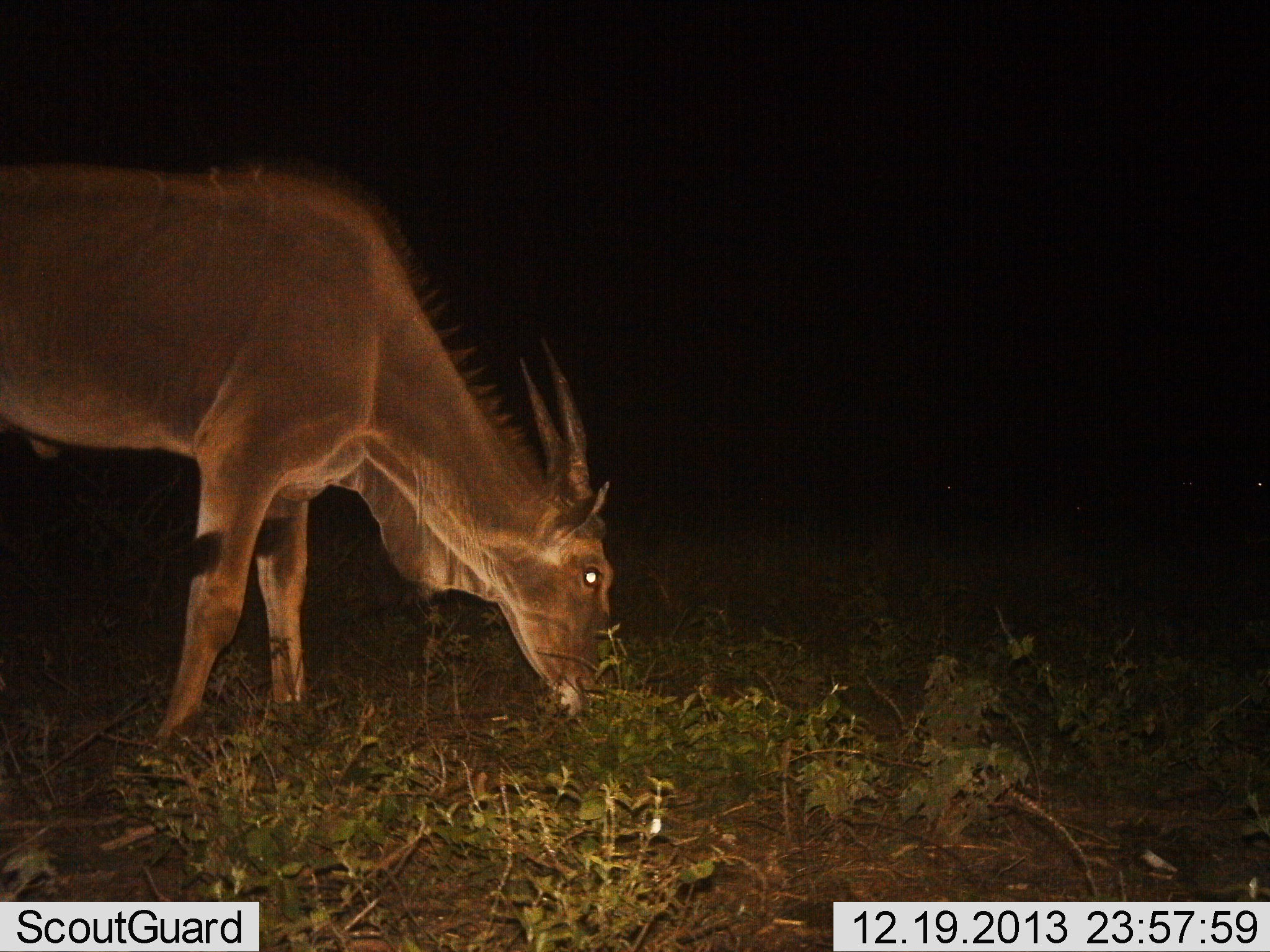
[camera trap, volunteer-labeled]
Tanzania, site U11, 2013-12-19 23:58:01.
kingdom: Animalia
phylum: Chordata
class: Mammalia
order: Artiodactyla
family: Bovidae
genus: Tragelaphus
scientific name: Tragelaphus oryx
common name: eland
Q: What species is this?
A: Eland (Tragelaphus oryx).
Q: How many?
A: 1.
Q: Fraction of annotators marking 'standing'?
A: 10%.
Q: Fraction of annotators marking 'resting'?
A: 0%.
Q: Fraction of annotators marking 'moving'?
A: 0%.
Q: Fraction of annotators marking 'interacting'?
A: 0%.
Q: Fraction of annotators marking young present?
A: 0%.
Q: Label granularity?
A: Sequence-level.